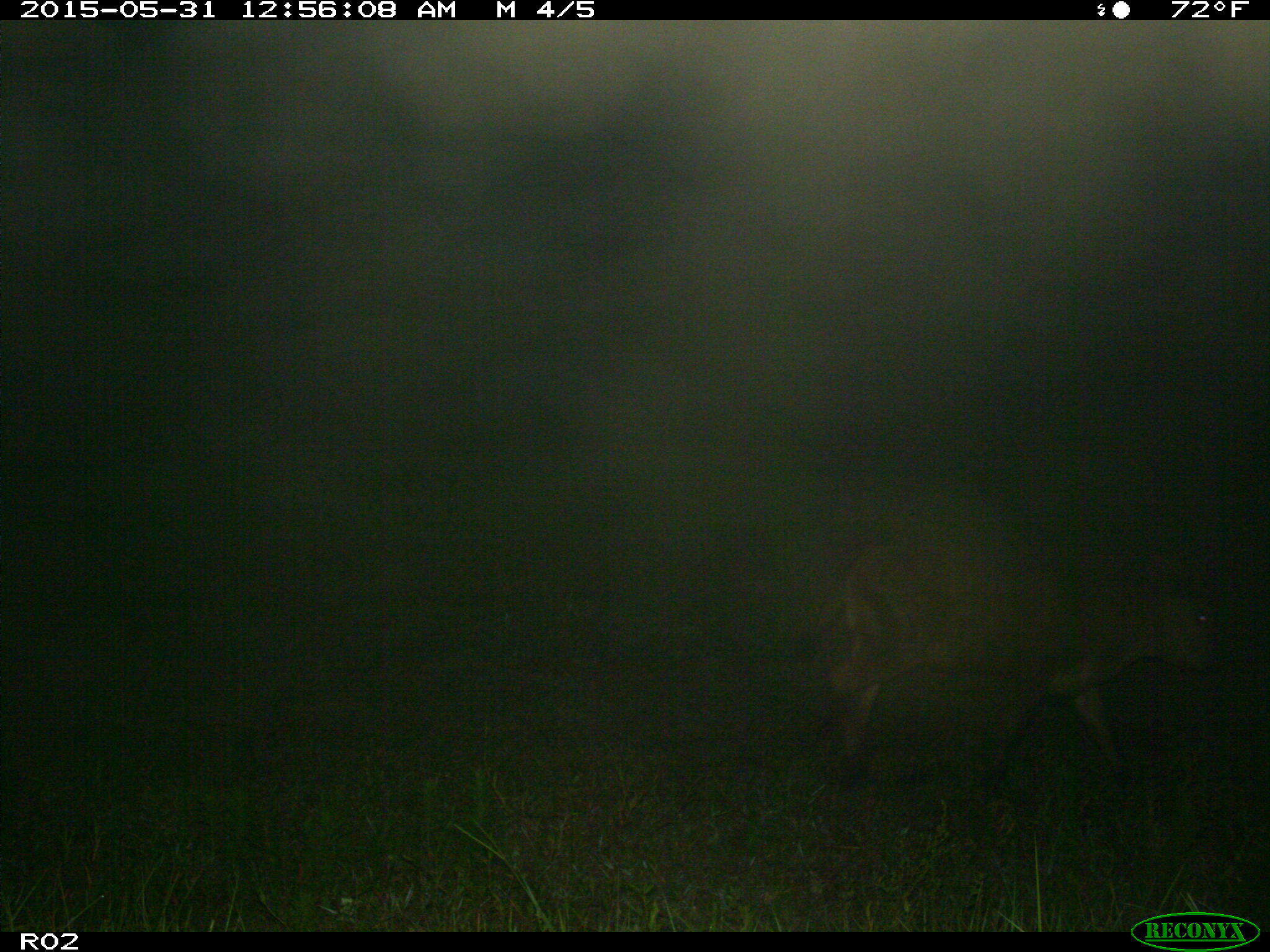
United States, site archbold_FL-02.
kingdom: Animalia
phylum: Chordata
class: Mammalia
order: Artiodactyla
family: Bovidae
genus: Bos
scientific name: Bos taurus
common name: domestic cow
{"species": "Bos taurus (domestic cow)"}